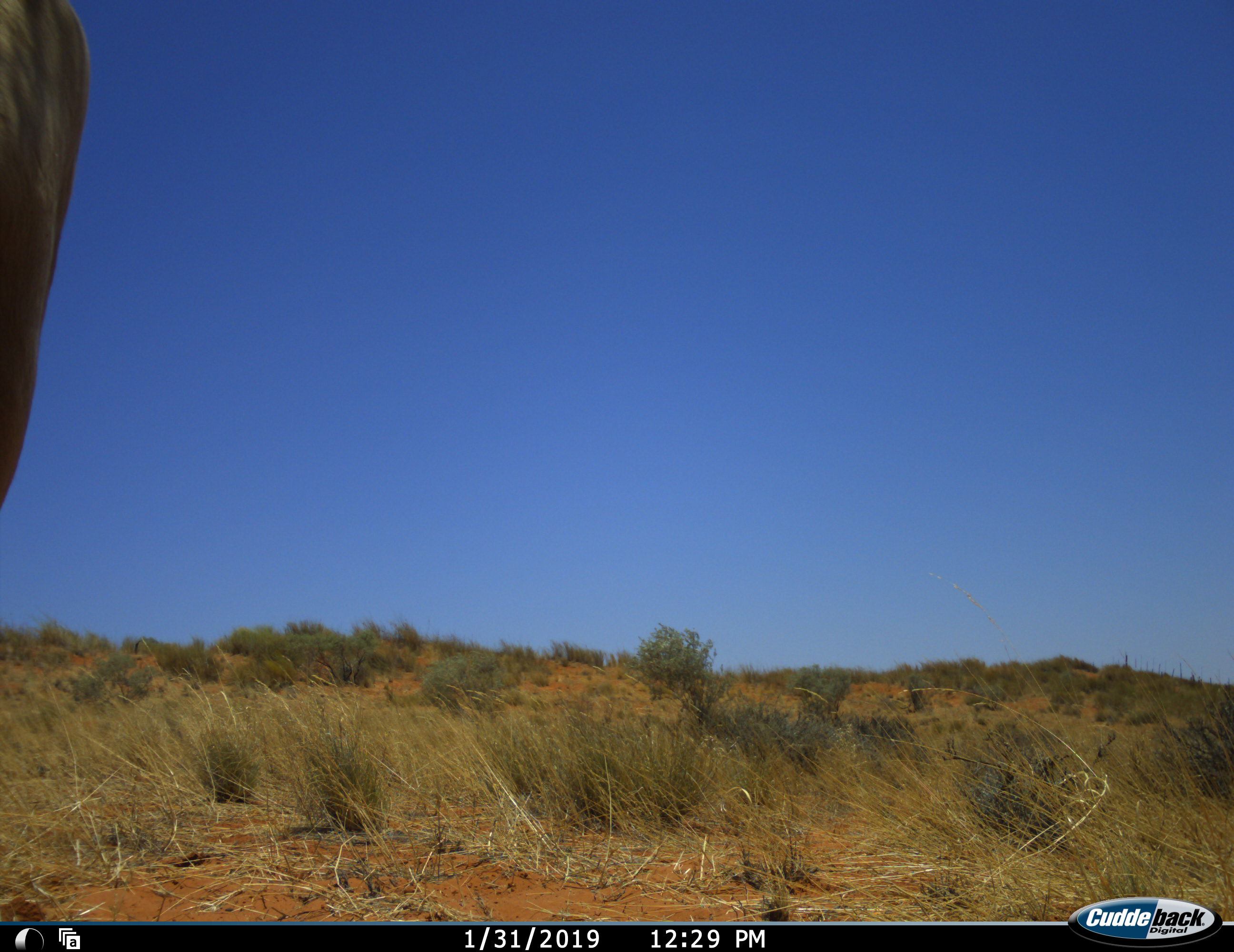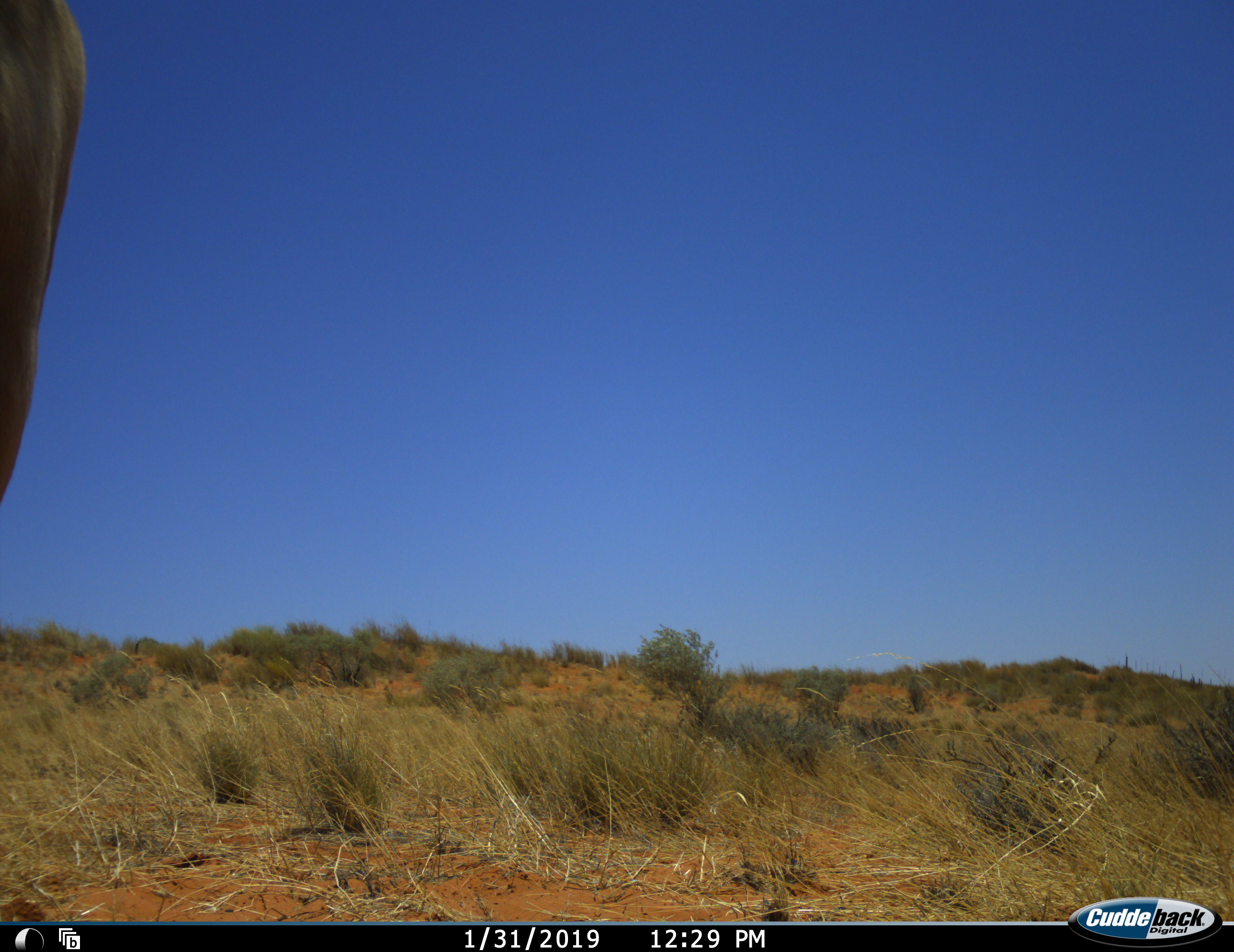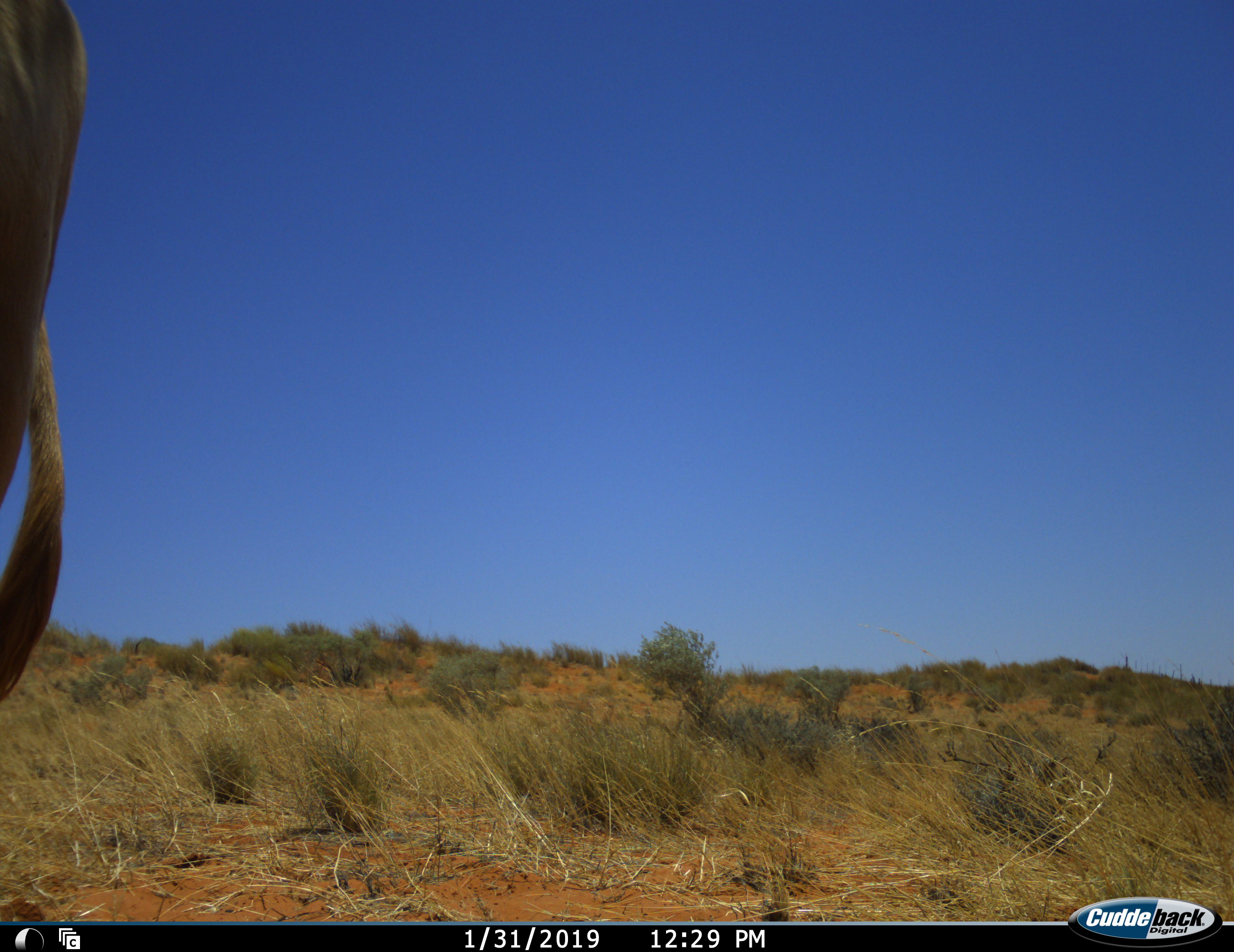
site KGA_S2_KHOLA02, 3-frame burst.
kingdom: Animalia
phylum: Chordata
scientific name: Vertebrata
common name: domestic animal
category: domesticanimal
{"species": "domesticanimal (domestic animal) (Vertebrata)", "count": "1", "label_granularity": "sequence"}